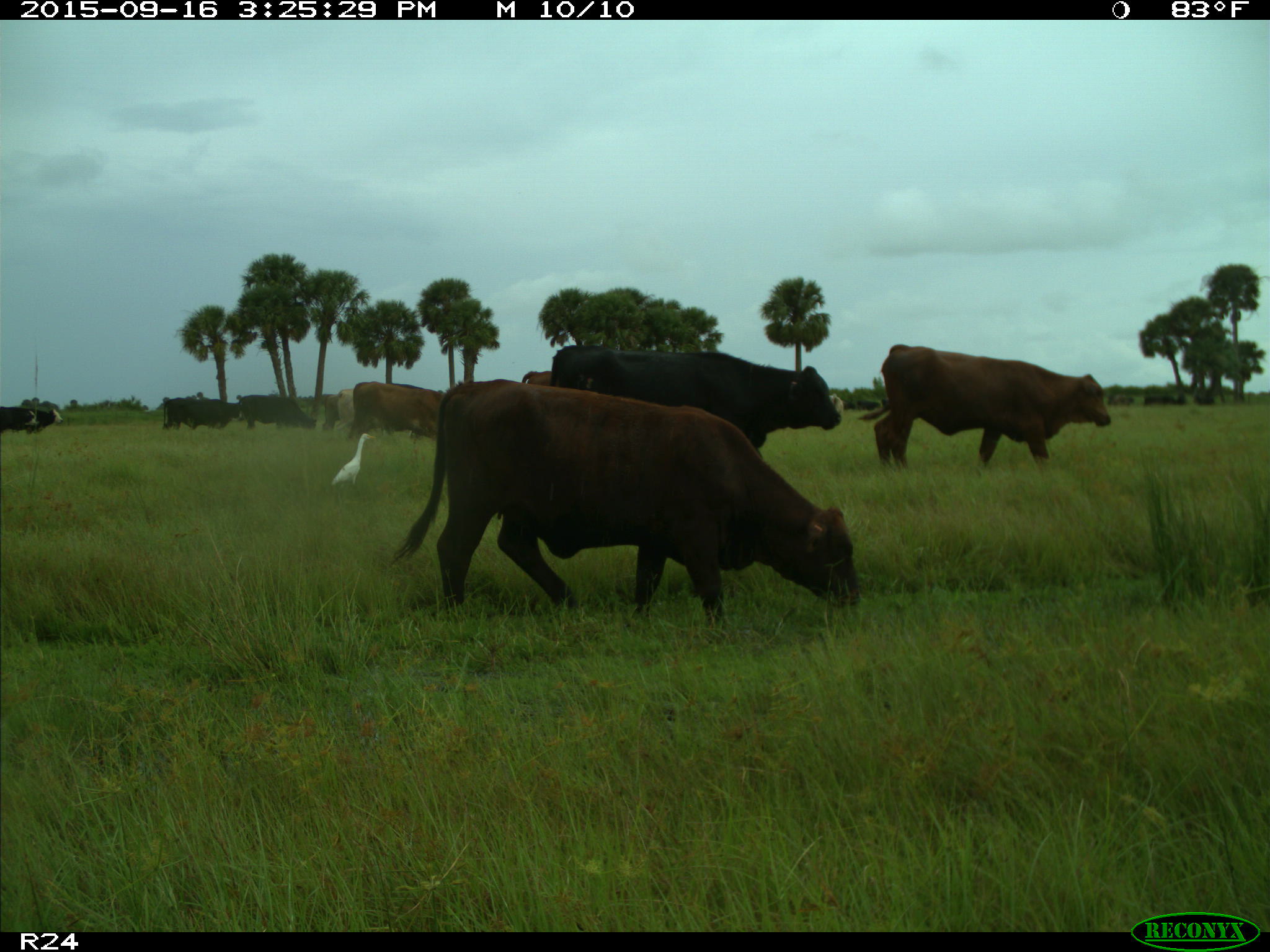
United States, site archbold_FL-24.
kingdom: Animalia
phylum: Chordata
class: Mammalia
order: Artiodactyla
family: Bovidae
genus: Bos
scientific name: Bos taurus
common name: domestic cow